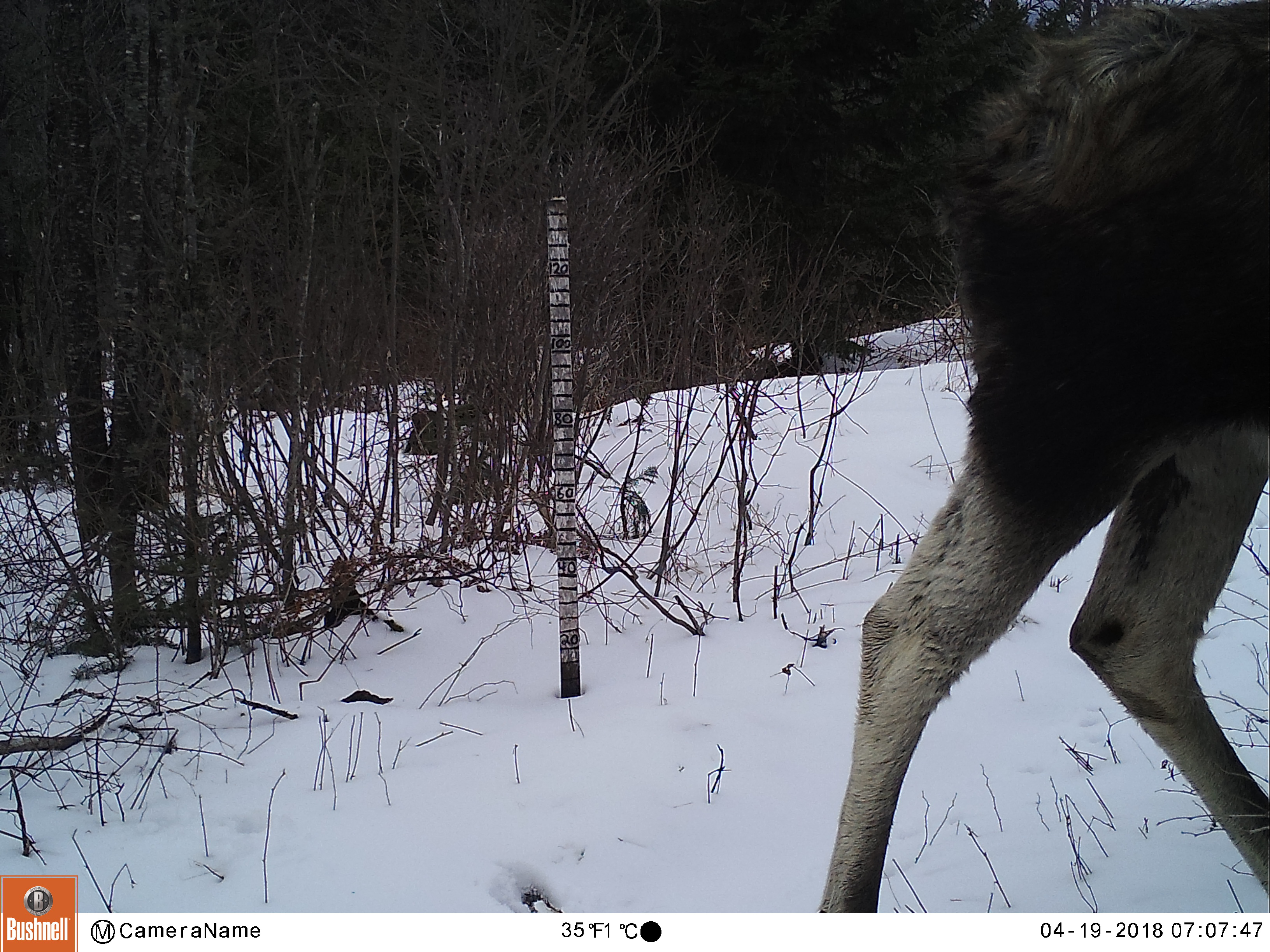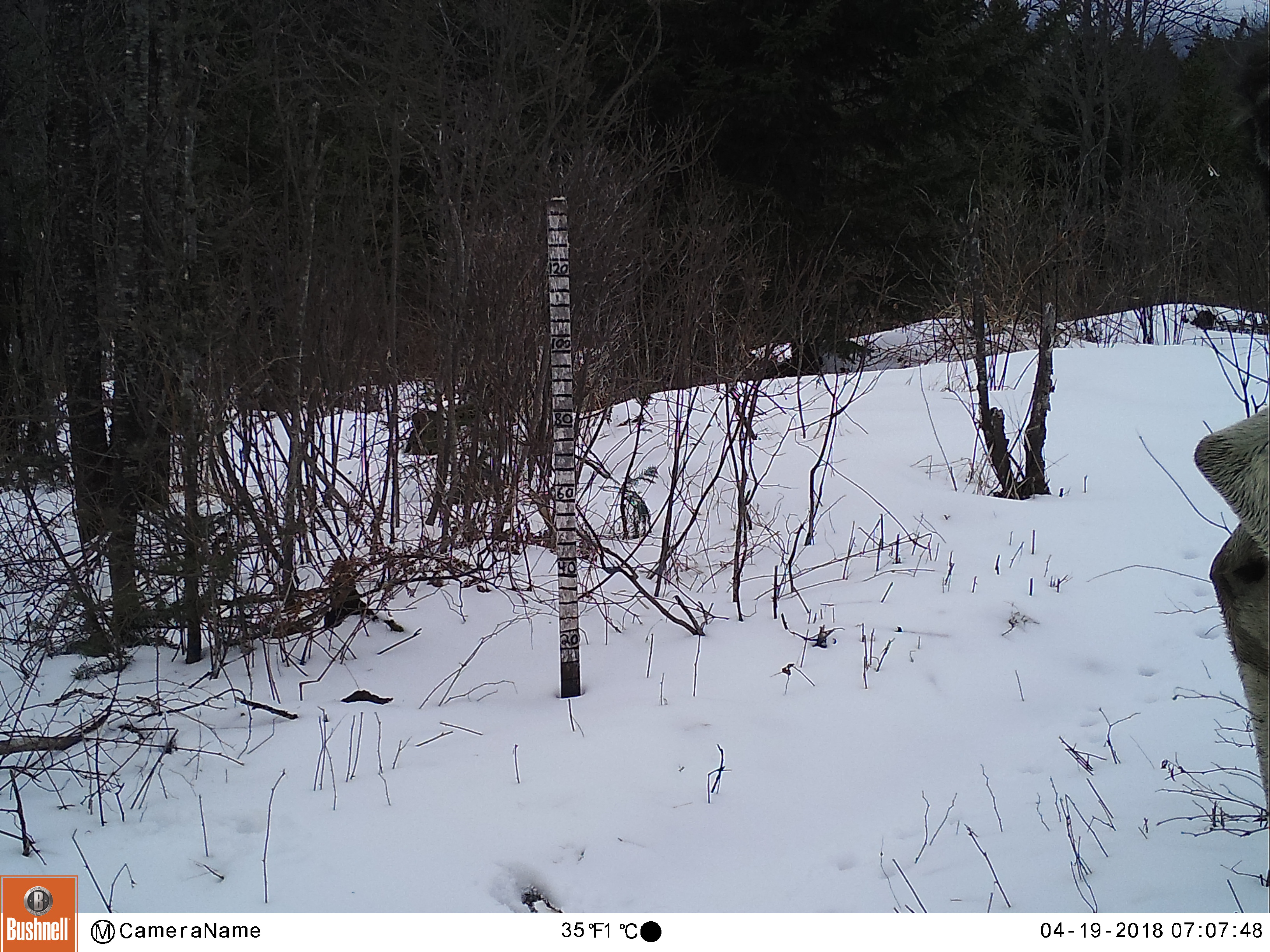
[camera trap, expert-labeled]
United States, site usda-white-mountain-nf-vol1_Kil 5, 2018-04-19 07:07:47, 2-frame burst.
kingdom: Animalia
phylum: Chordata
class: Mammalia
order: Artiodactyla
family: Cervidae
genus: Alces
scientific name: Alces alces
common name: moose